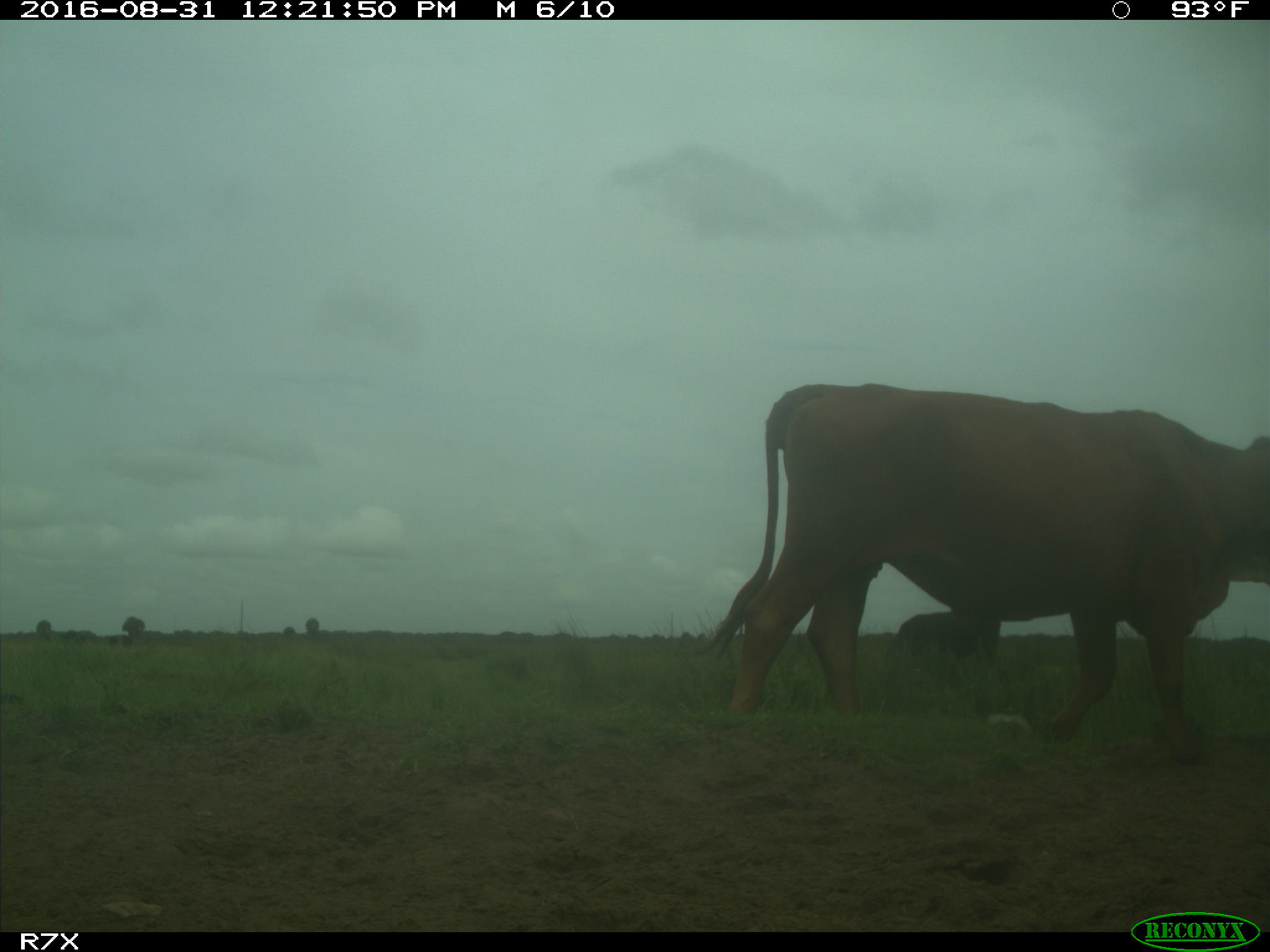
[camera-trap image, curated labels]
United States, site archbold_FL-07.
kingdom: Animalia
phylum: Chordata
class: Mammalia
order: Artiodactyla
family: Bovidae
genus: Bos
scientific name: Bos taurus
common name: domestic cow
Bos taurus (domestic cow).